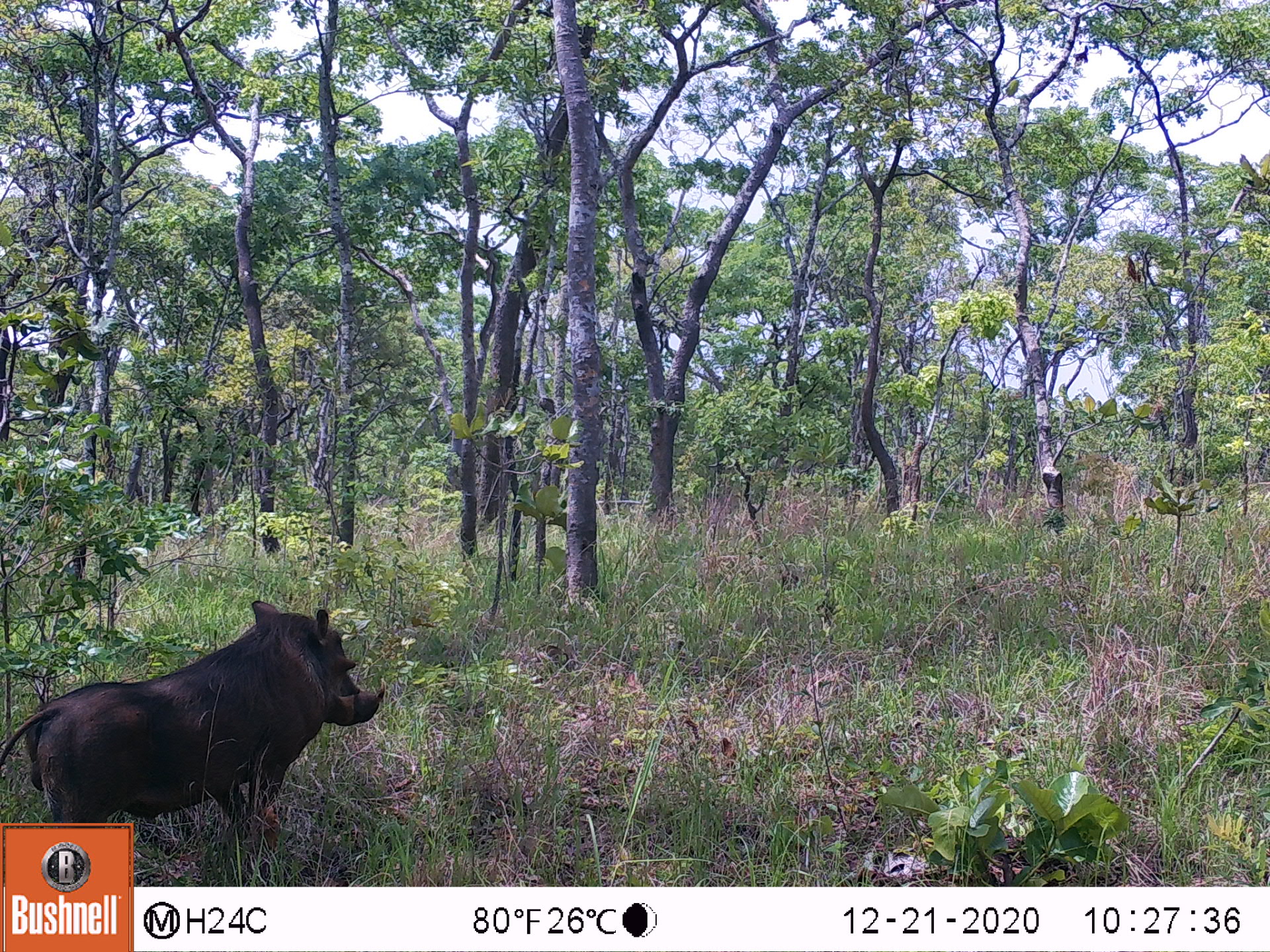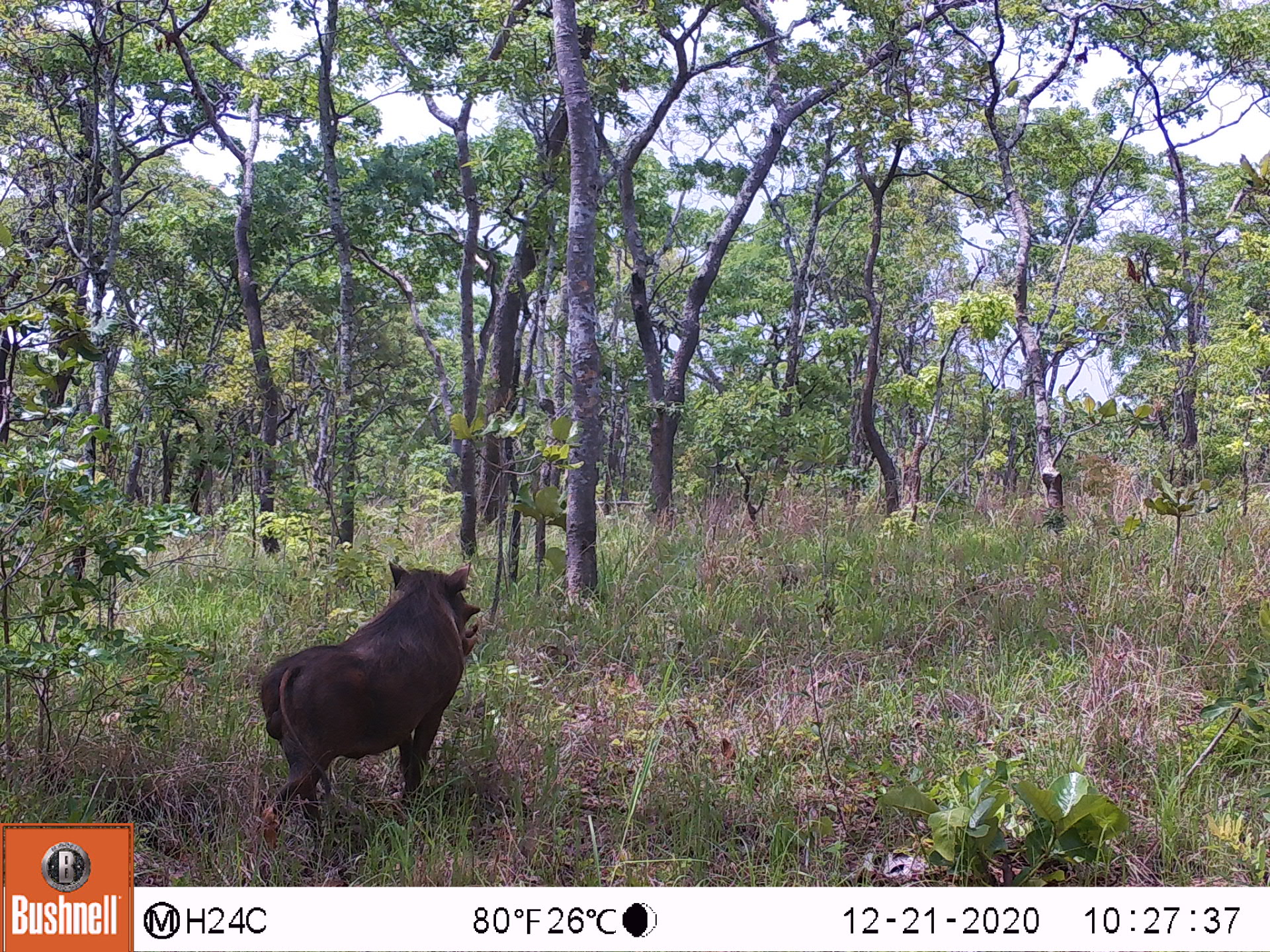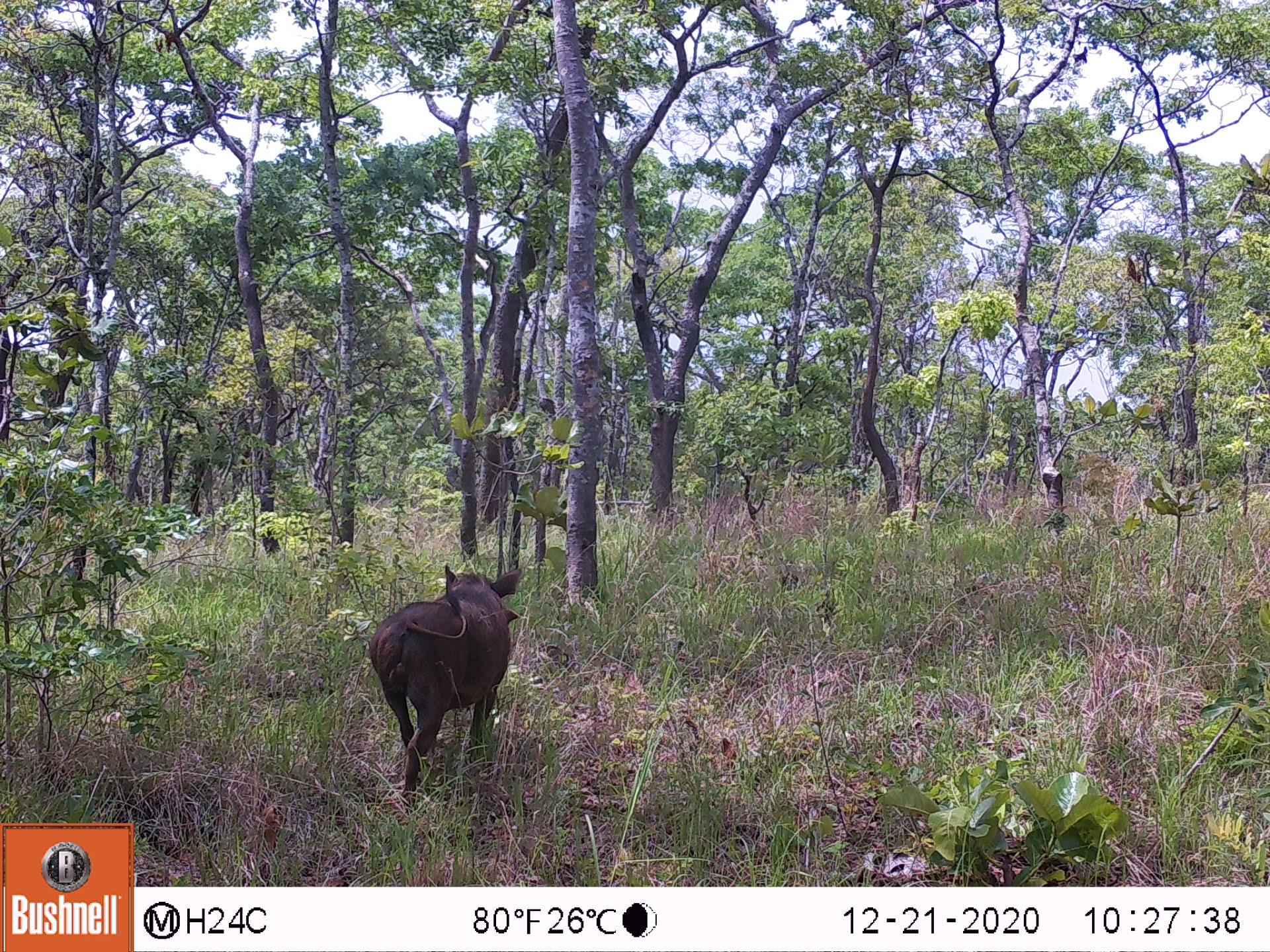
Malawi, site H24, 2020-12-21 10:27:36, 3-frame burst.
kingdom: Animalia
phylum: Chordata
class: Mammalia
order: Artiodactyla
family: Suidae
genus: Phacochoerus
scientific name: Phacochoerus africanus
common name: common warthog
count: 1